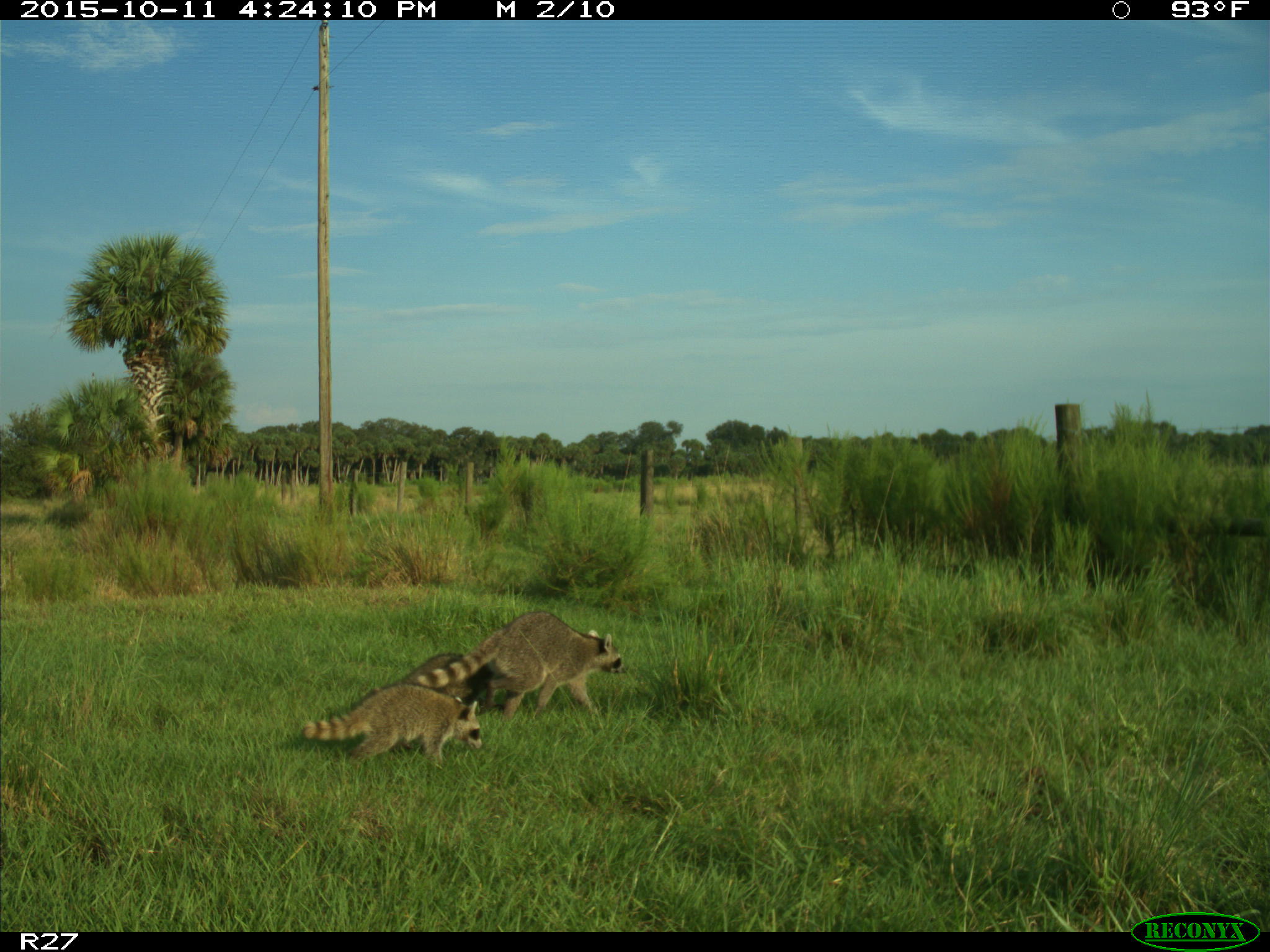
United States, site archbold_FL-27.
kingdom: Animalia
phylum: Chordata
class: Mammalia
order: Carnivora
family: Procyonidae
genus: Procyon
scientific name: Procyon lotor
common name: common raccoon